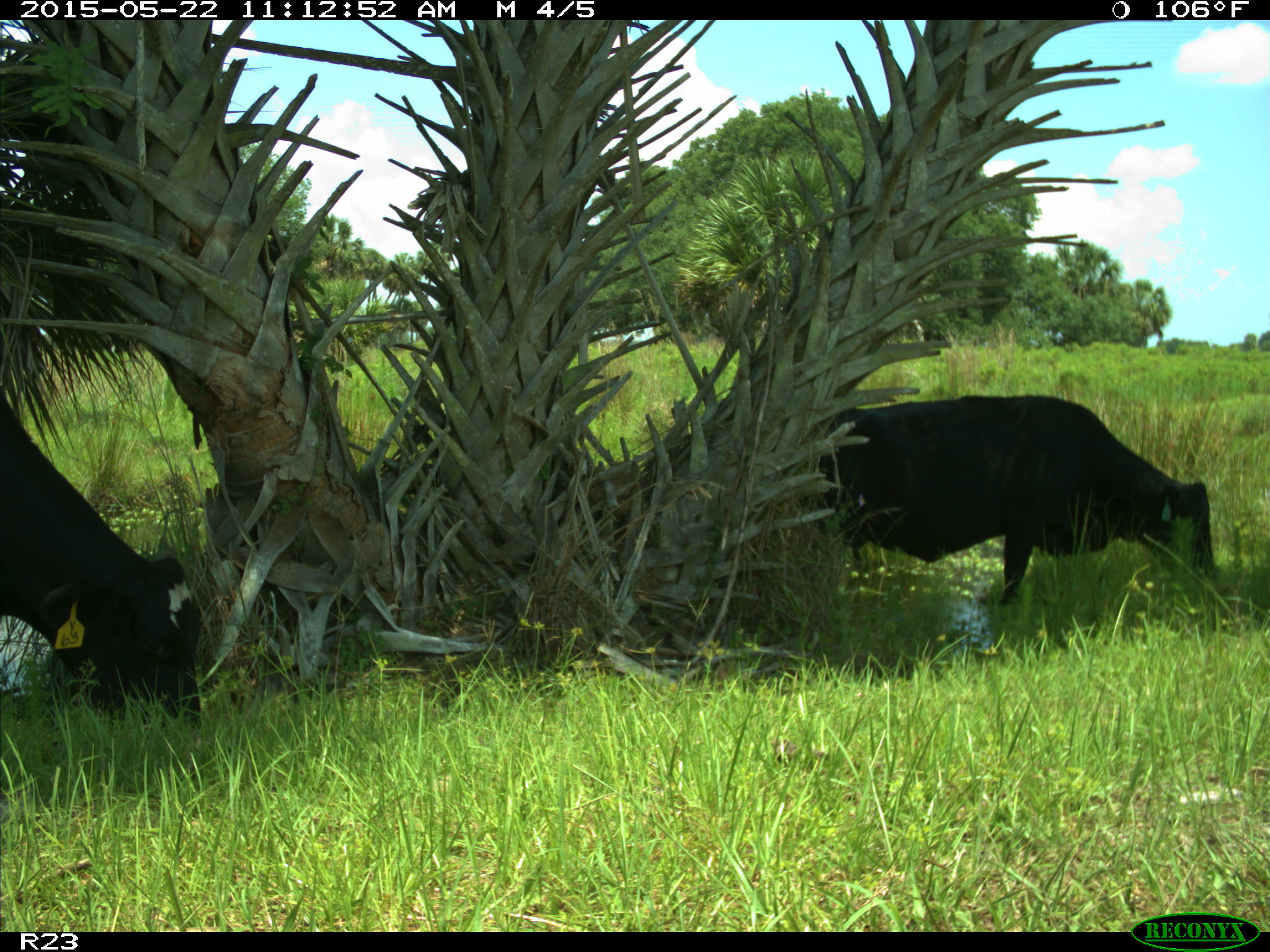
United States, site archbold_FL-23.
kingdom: Animalia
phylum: Chordata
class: Mammalia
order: Artiodactyla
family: Bovidae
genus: Bos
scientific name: Bos taurus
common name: domestic cow